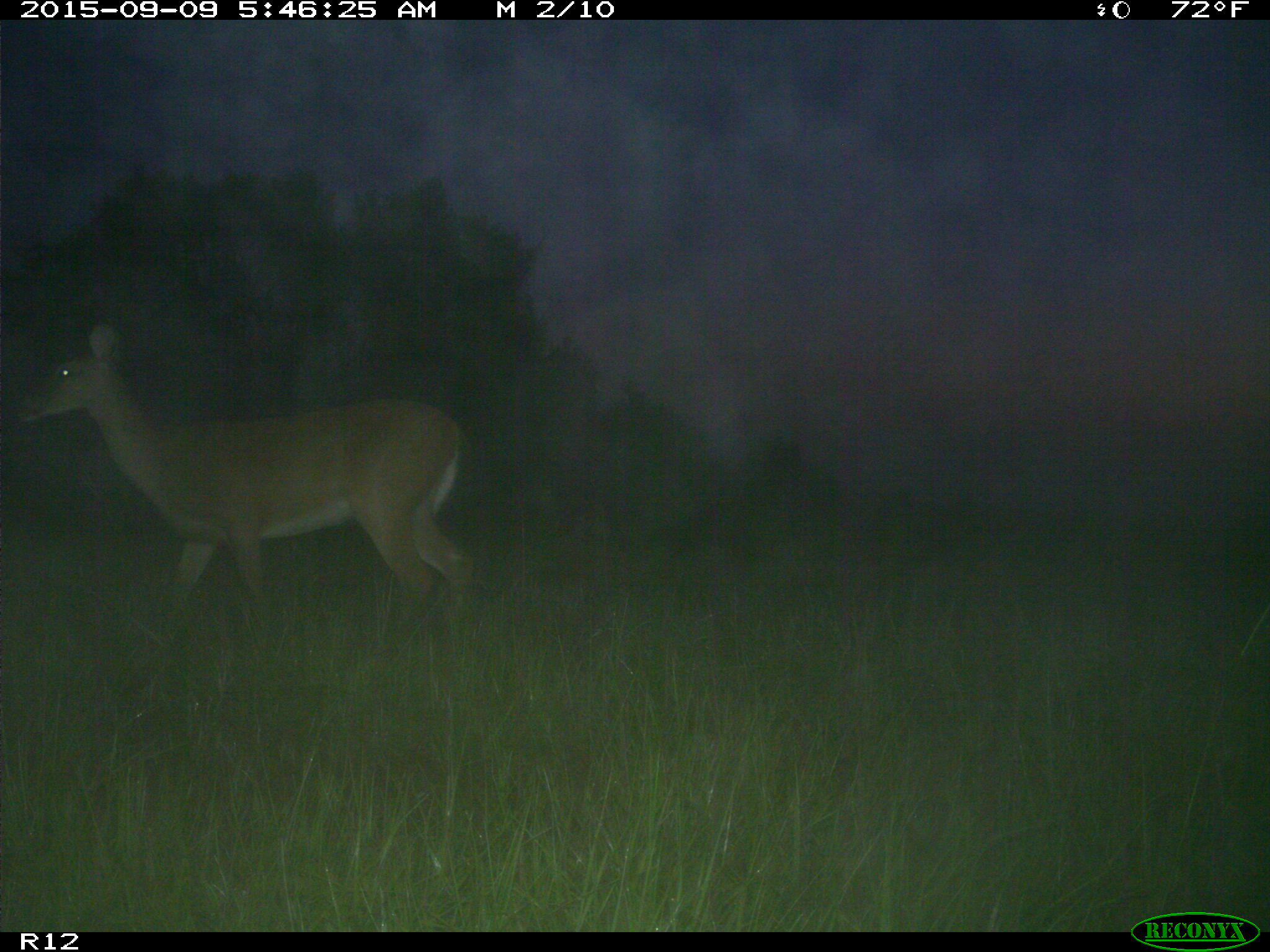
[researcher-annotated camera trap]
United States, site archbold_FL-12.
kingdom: Animalia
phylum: Chordata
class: Mammalia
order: Artiodactyla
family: Cervidae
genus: Odocoileus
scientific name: Odocoileus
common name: deer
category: unidentified deer